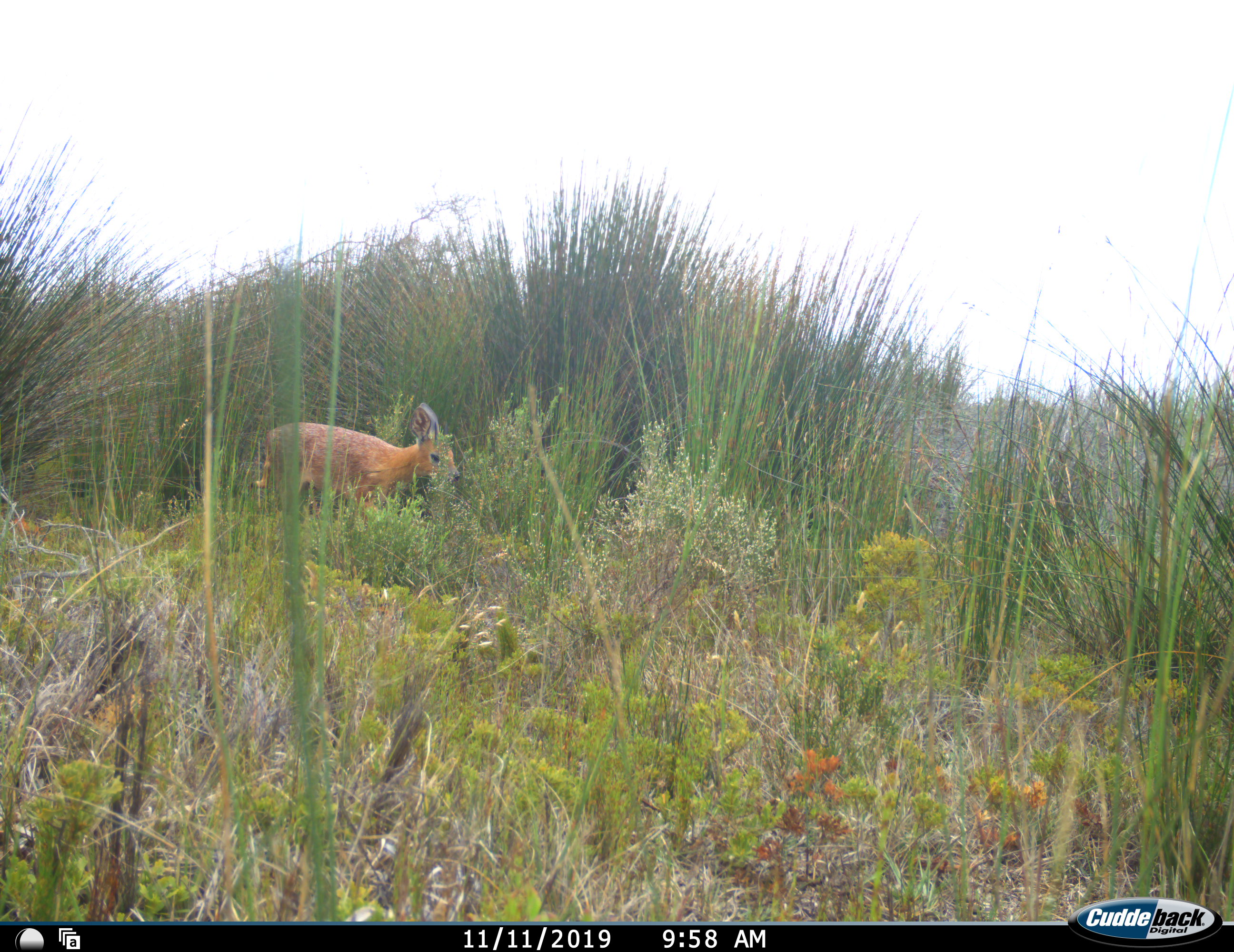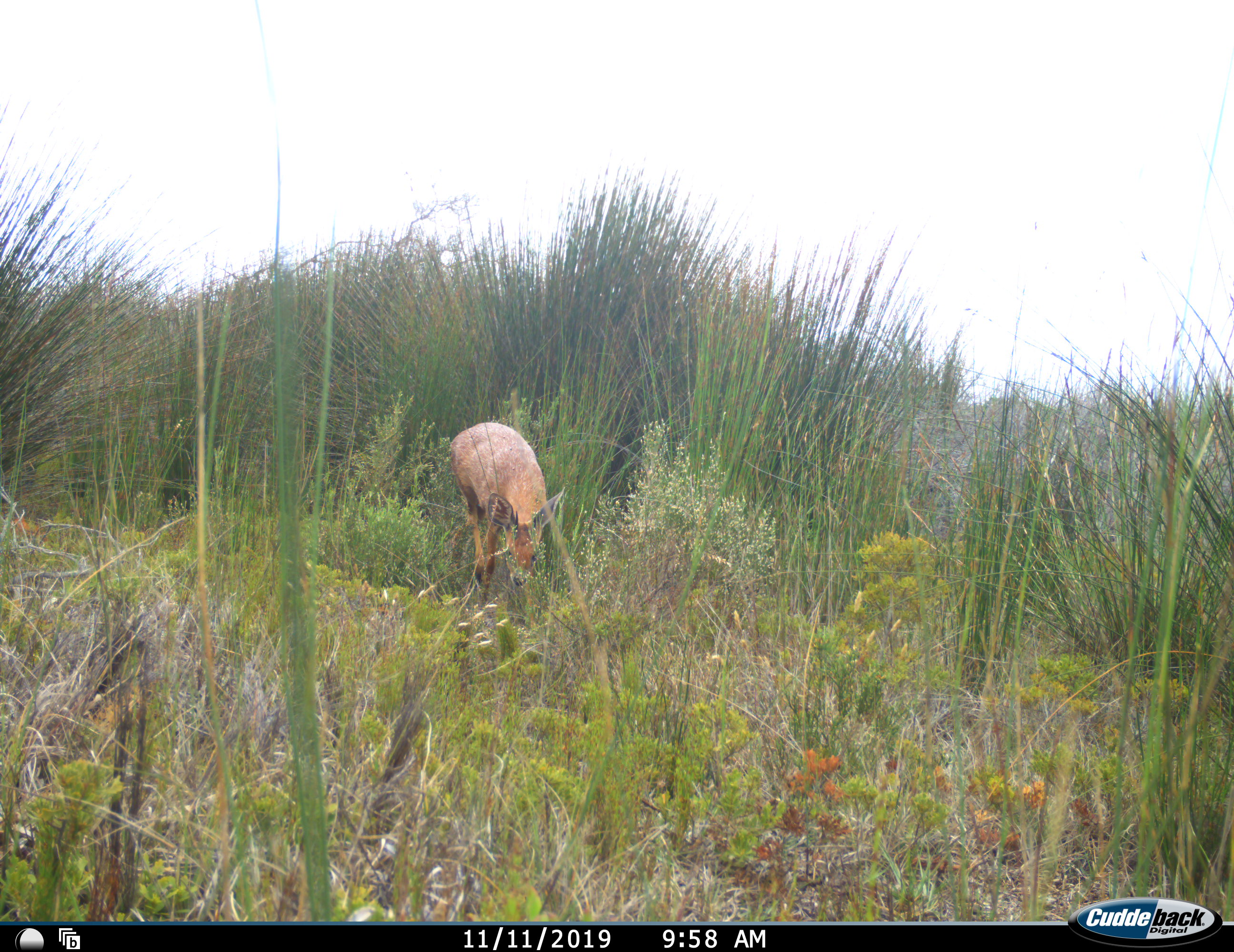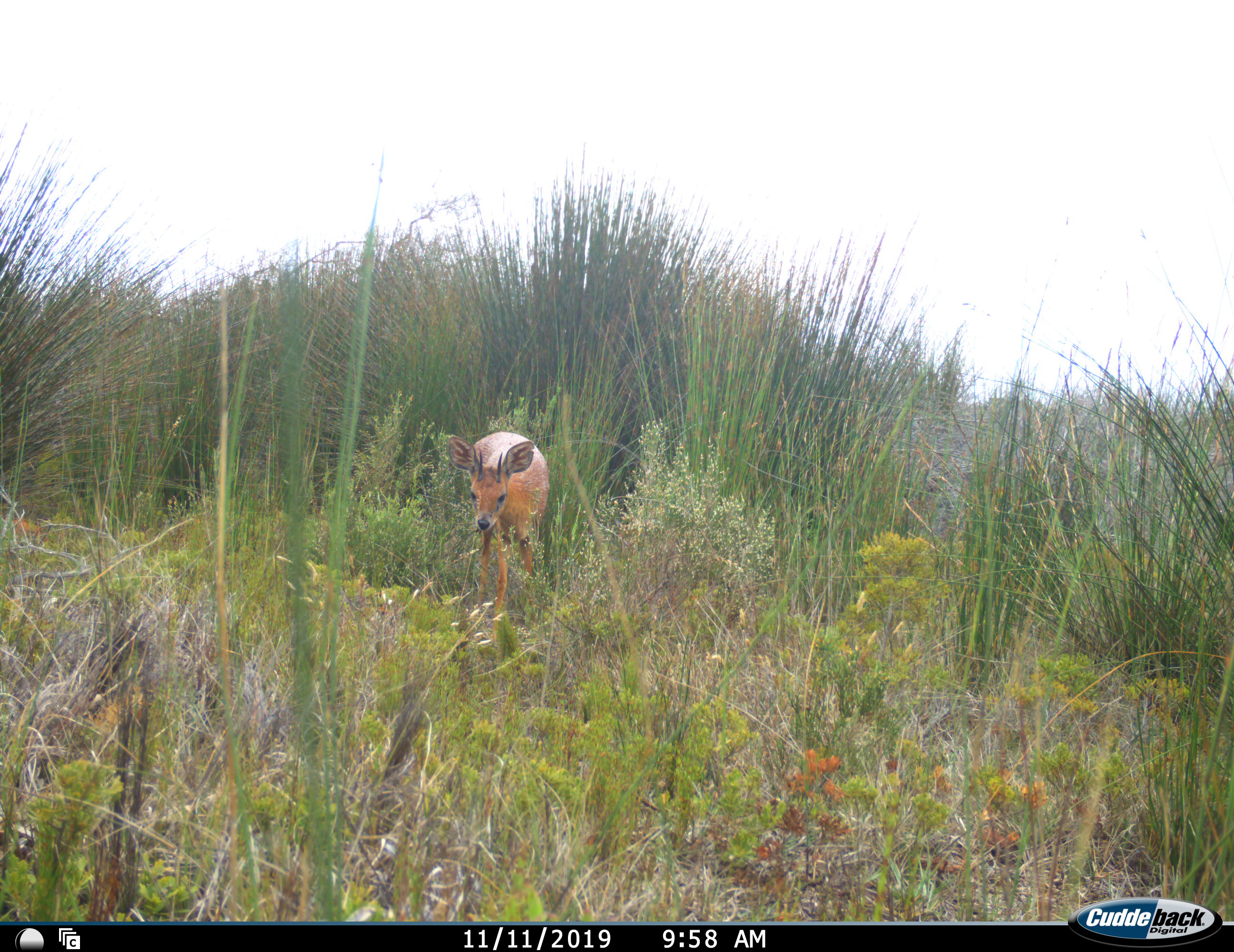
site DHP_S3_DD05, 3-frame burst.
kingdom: Animalia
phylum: Chordata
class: Mammalia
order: Artiodactyla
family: Bovidae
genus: Raphicerus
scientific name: Raphicerus melanotis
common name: grysbok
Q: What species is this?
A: Grysbok (Raphicerus melanotis).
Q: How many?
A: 1.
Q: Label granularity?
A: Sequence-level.